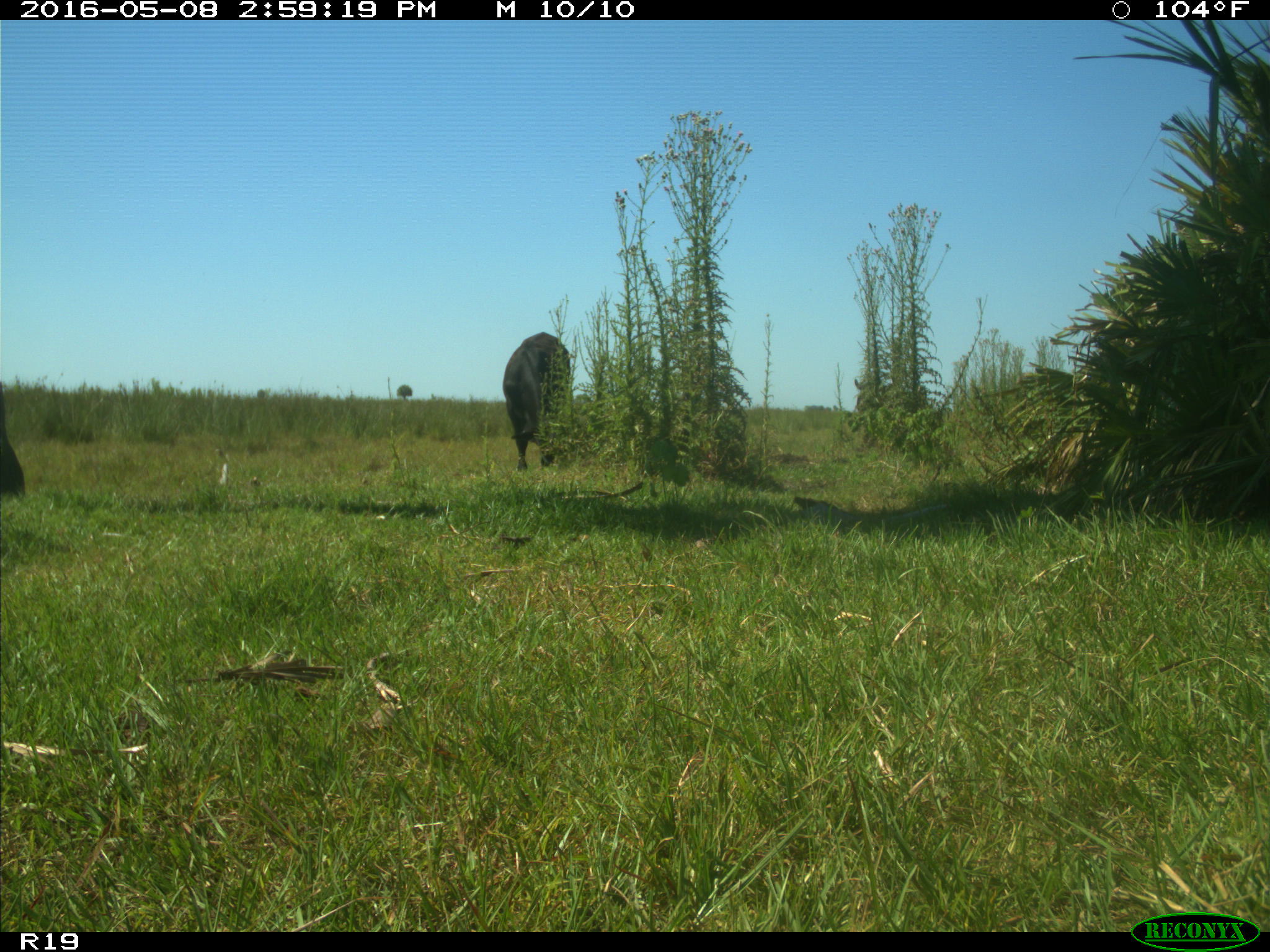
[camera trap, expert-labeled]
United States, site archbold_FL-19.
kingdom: Animalia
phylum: Chordata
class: Mammalia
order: Artiodactyla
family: Bovidae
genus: Bos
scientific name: Bos taurus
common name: domestic cow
Bos taurus (domestic cow).